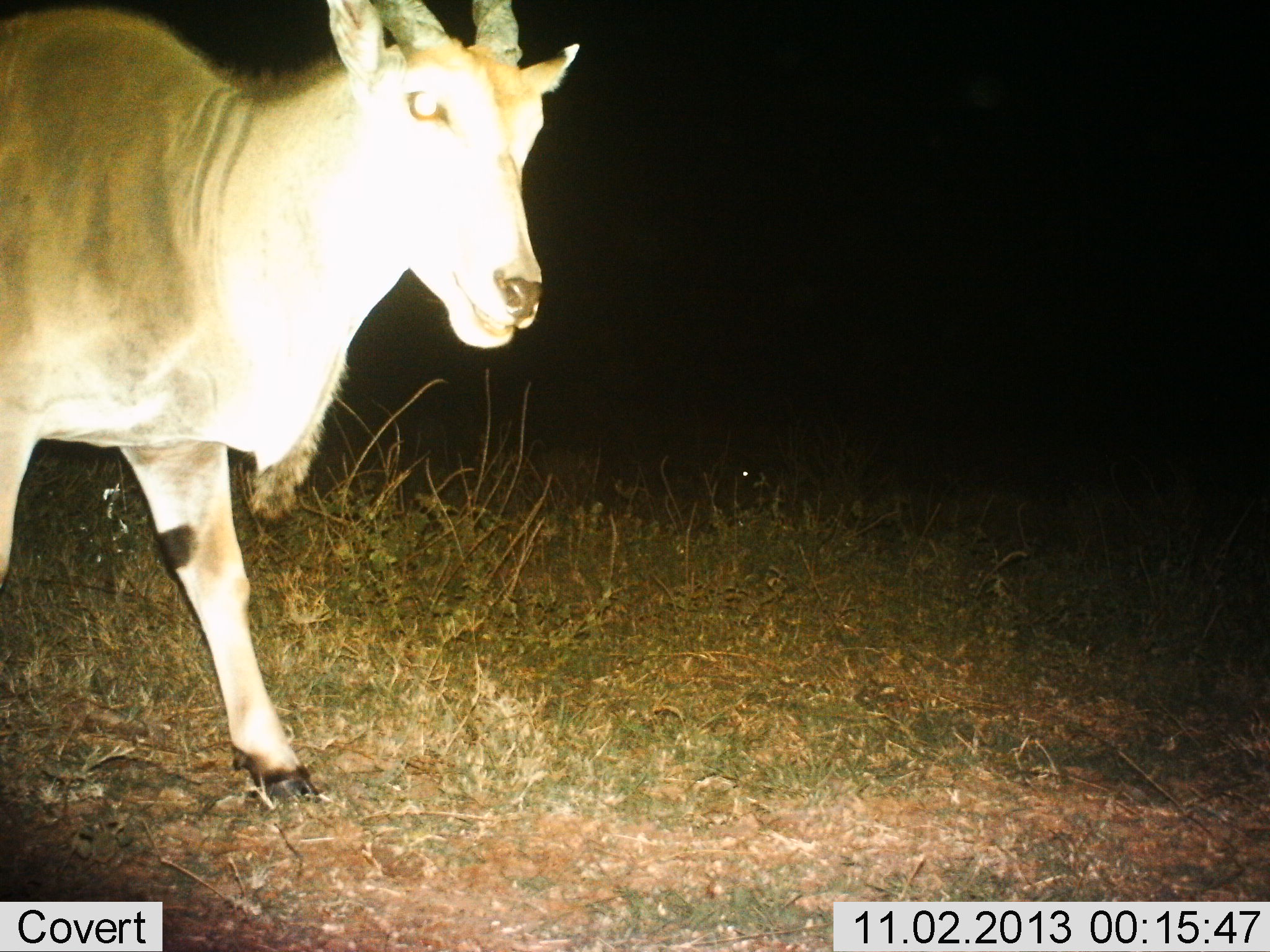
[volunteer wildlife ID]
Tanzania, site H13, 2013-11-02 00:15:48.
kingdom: Animalia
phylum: Chordata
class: Mammalia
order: Artiodactyla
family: Bovidae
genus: Tragelaphus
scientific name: Tragelaphus oryx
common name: eland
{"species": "eland (Tragelaphus oryx)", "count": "1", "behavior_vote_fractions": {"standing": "52%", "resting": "0%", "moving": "52%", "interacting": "0%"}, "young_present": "0%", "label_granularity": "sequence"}